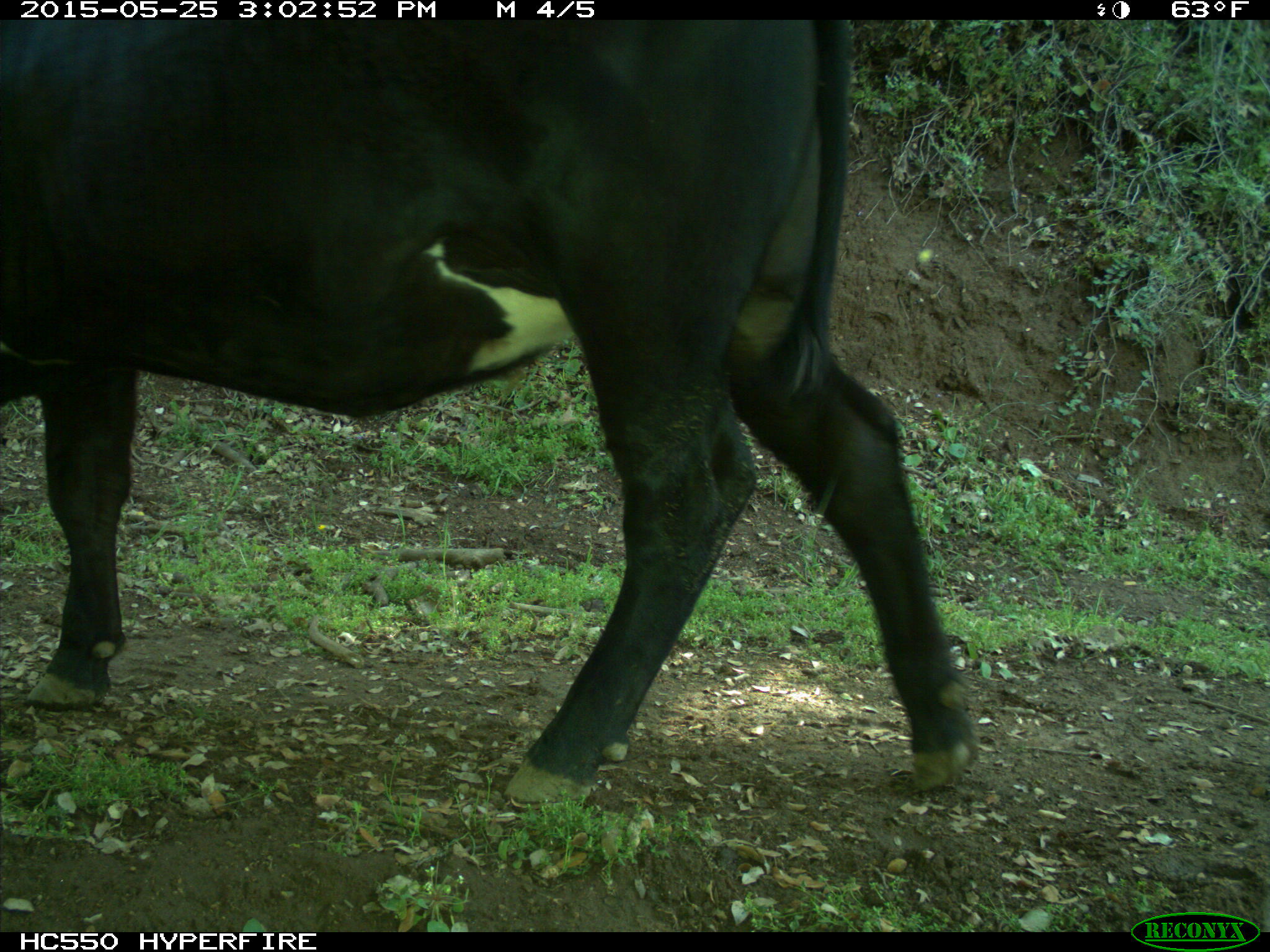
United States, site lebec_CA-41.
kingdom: Animalia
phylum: Chordata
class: Mammalia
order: Artiodactyla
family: Bovidae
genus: Bos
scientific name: Bos taurus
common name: domestic cow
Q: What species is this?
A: Bos taurus (domestic cow).